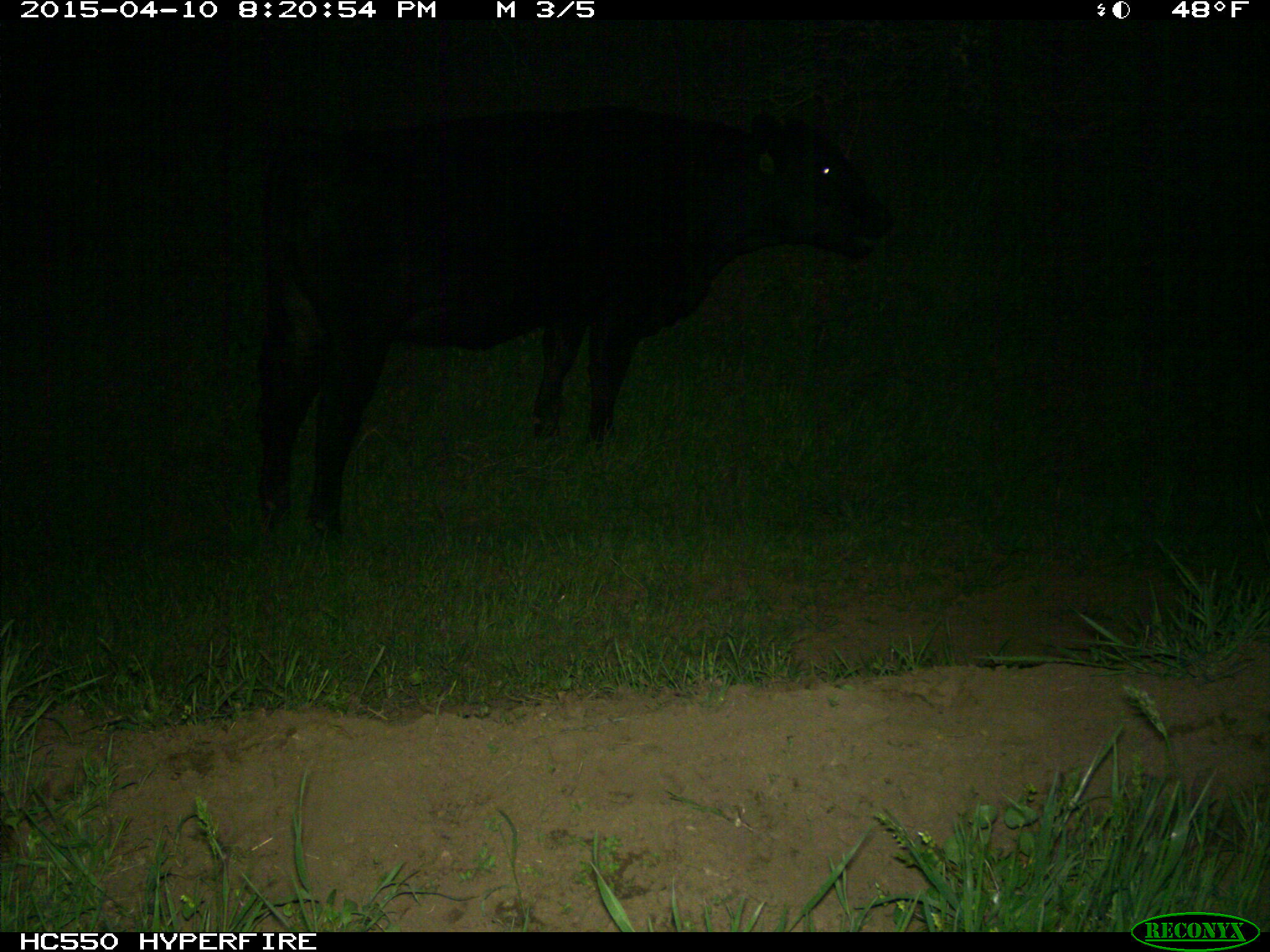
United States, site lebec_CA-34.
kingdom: Animalia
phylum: Chordata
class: Mammalia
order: Artiodactyla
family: Bovidae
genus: Bos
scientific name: Bos taurus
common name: domestic cow